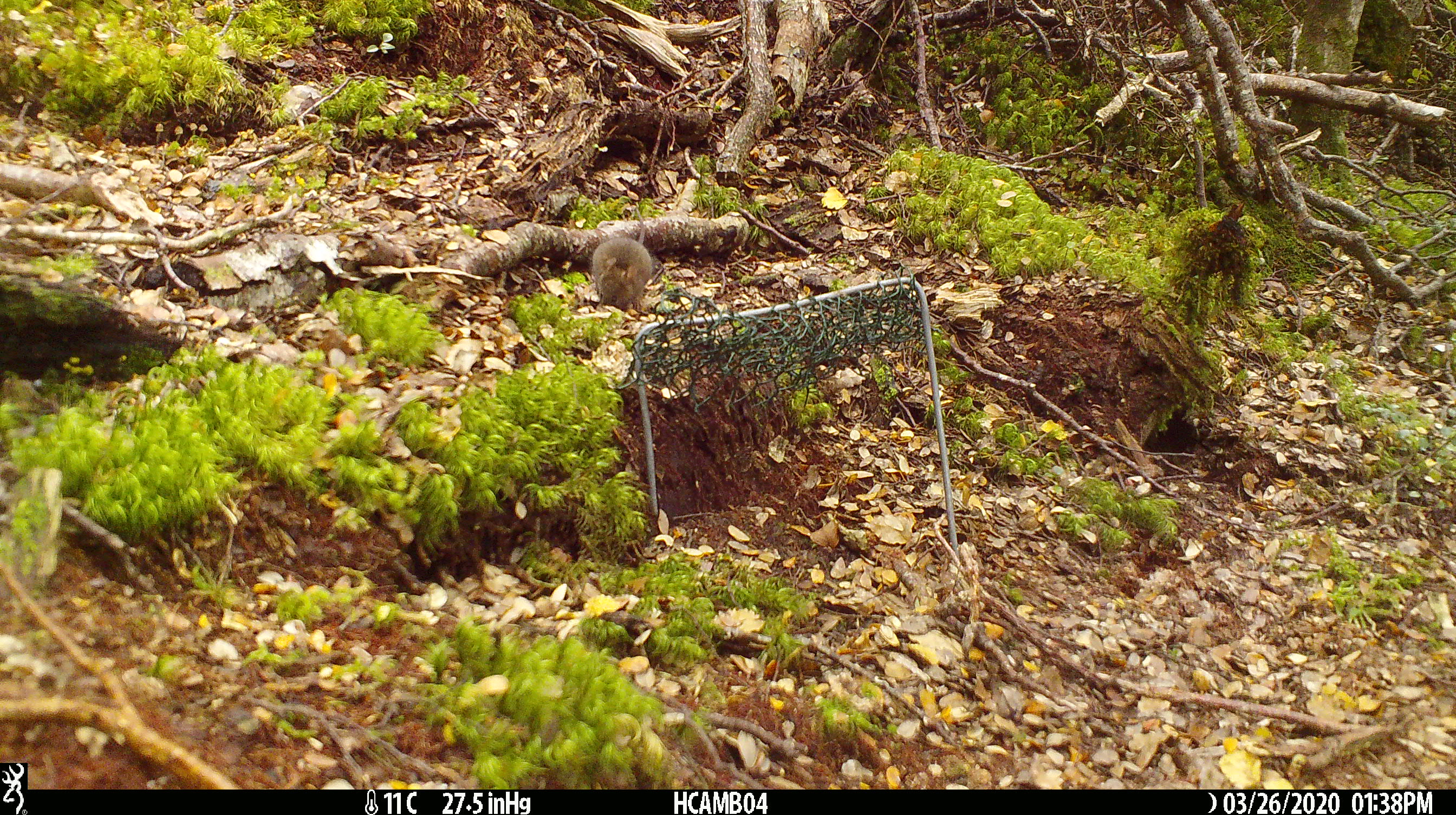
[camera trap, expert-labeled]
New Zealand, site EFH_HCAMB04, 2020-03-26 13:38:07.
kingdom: Animalia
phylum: Chordata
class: Mammalia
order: Rodentia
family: Muridae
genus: Mus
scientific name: Mus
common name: mouse